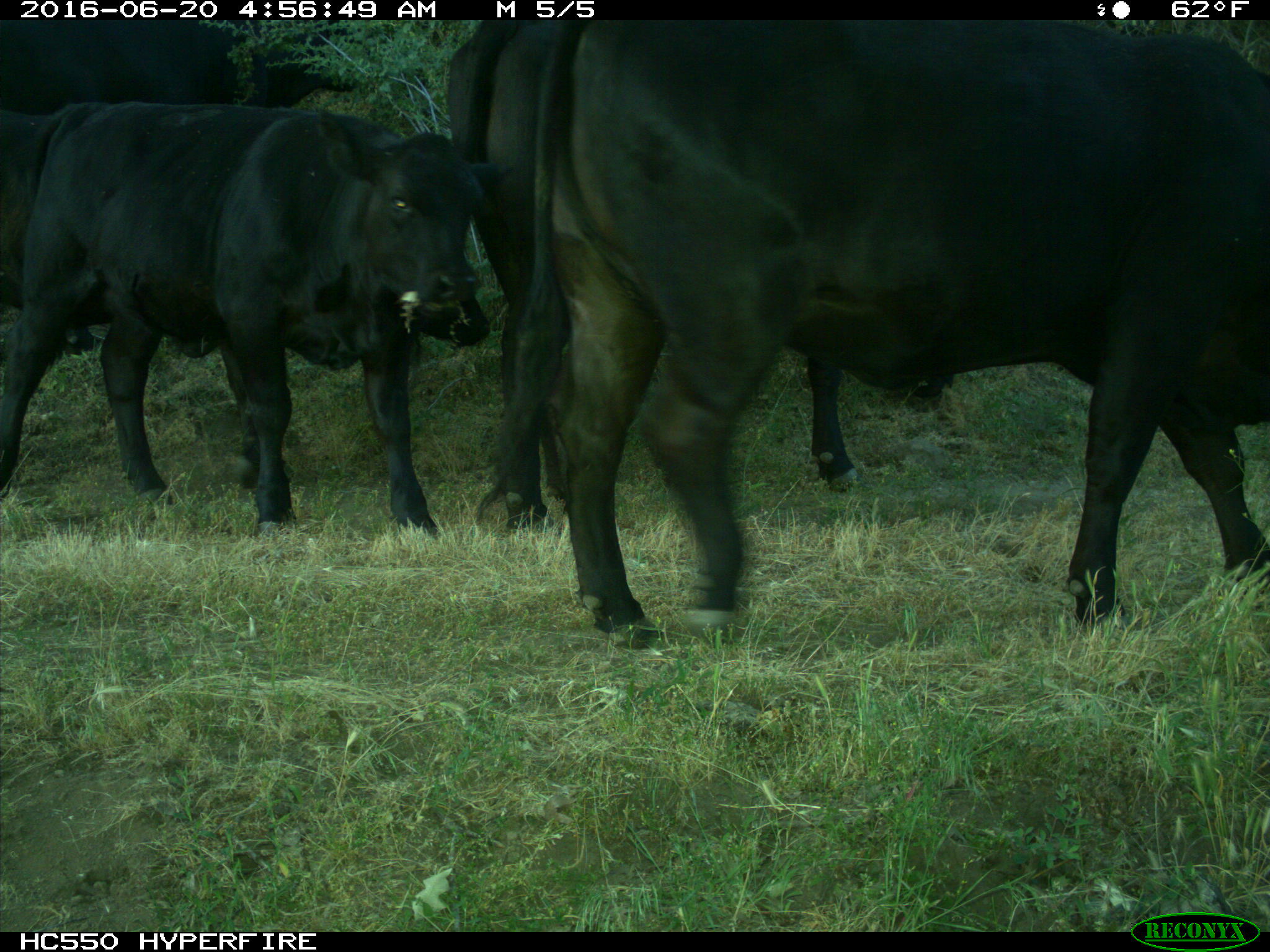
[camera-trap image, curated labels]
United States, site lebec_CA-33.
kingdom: Animalia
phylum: Chordata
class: Mammalia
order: Artiodactyla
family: Bovidae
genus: Bos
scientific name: Bos taurus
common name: domestic cow